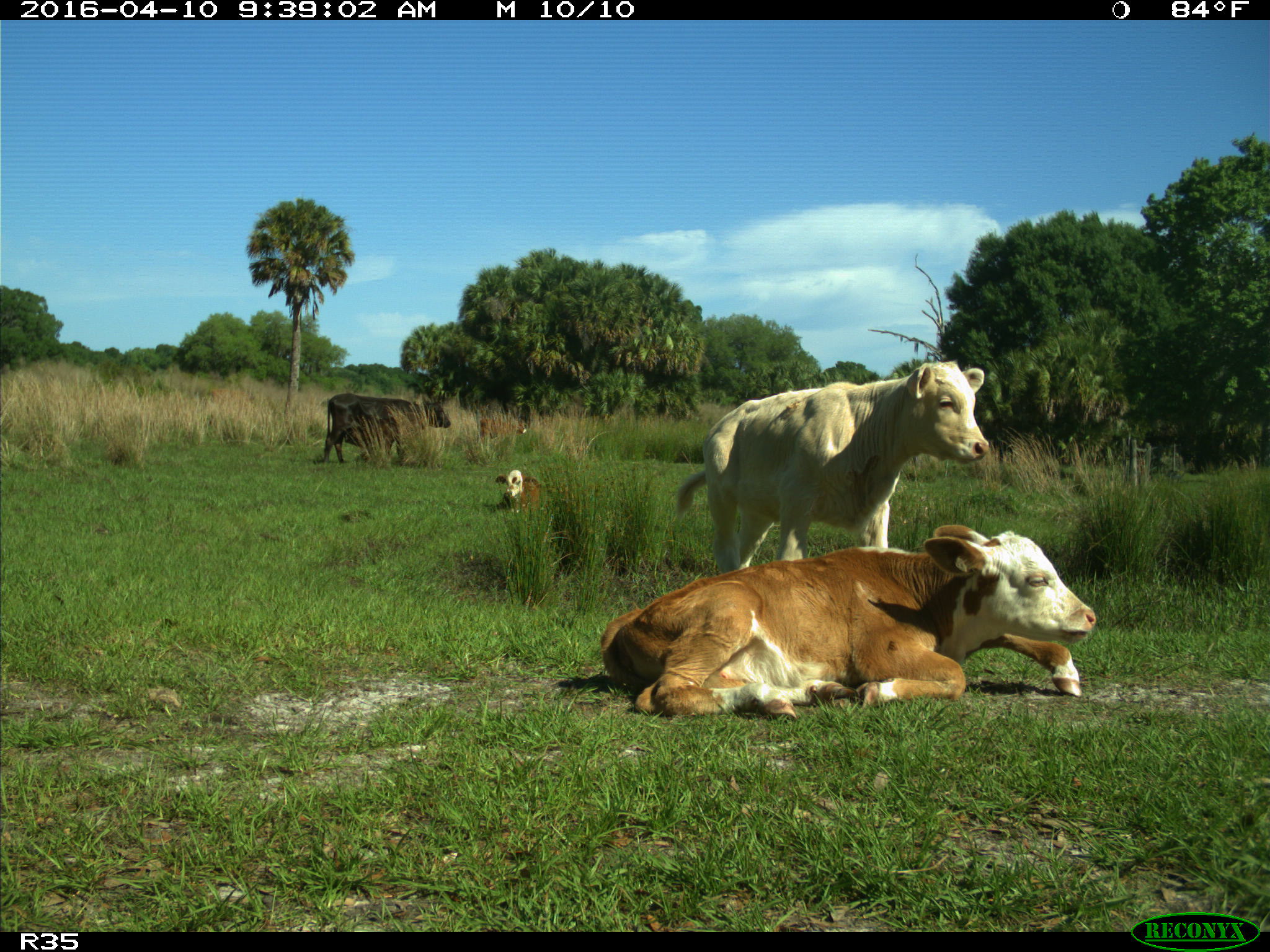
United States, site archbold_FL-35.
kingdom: Animalia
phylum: Chordata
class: Mammalia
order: Artiodactyla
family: Bovidae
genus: Bos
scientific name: Bos taurus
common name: domestic cow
Bos taurus (domestic cow).